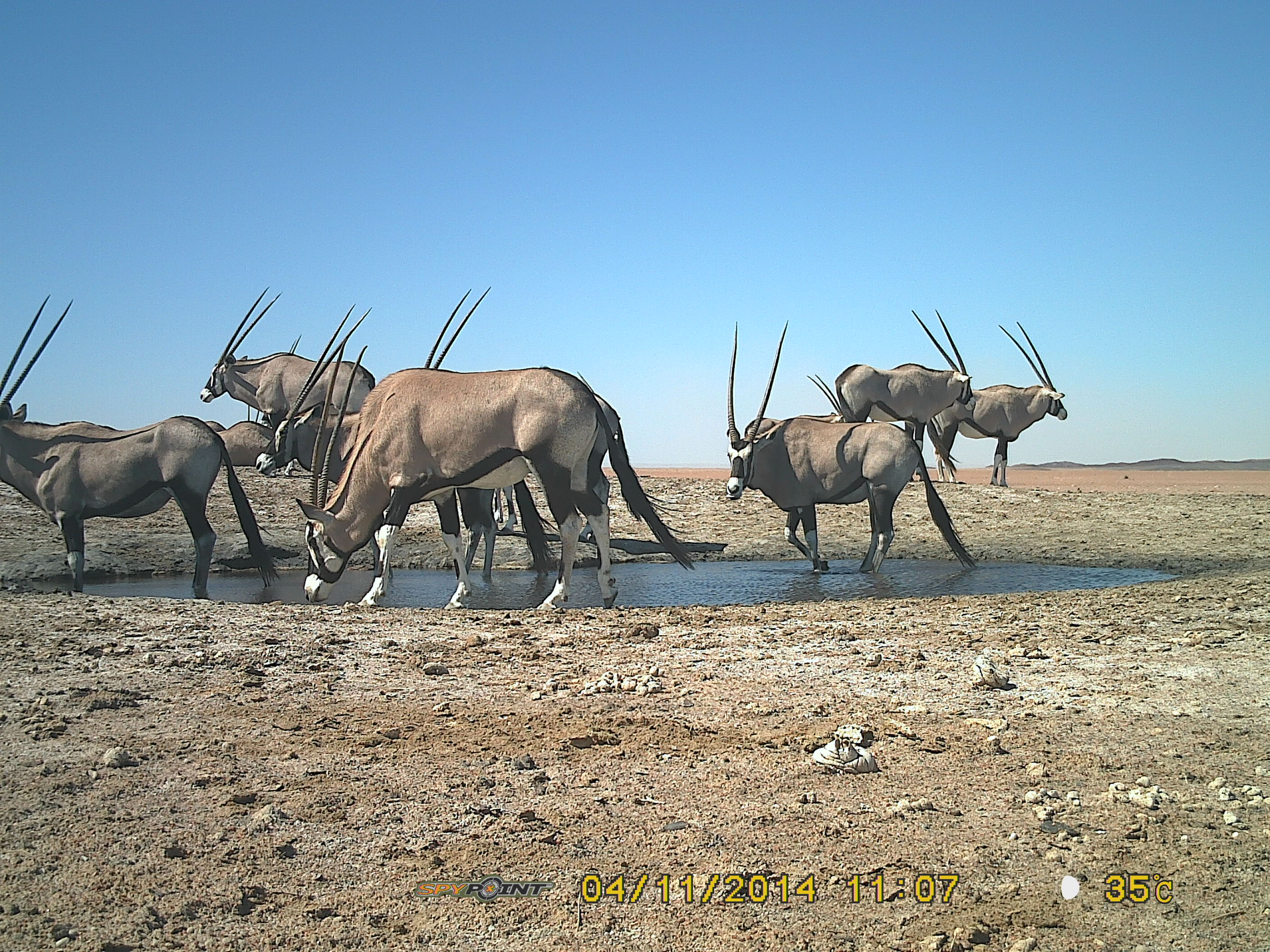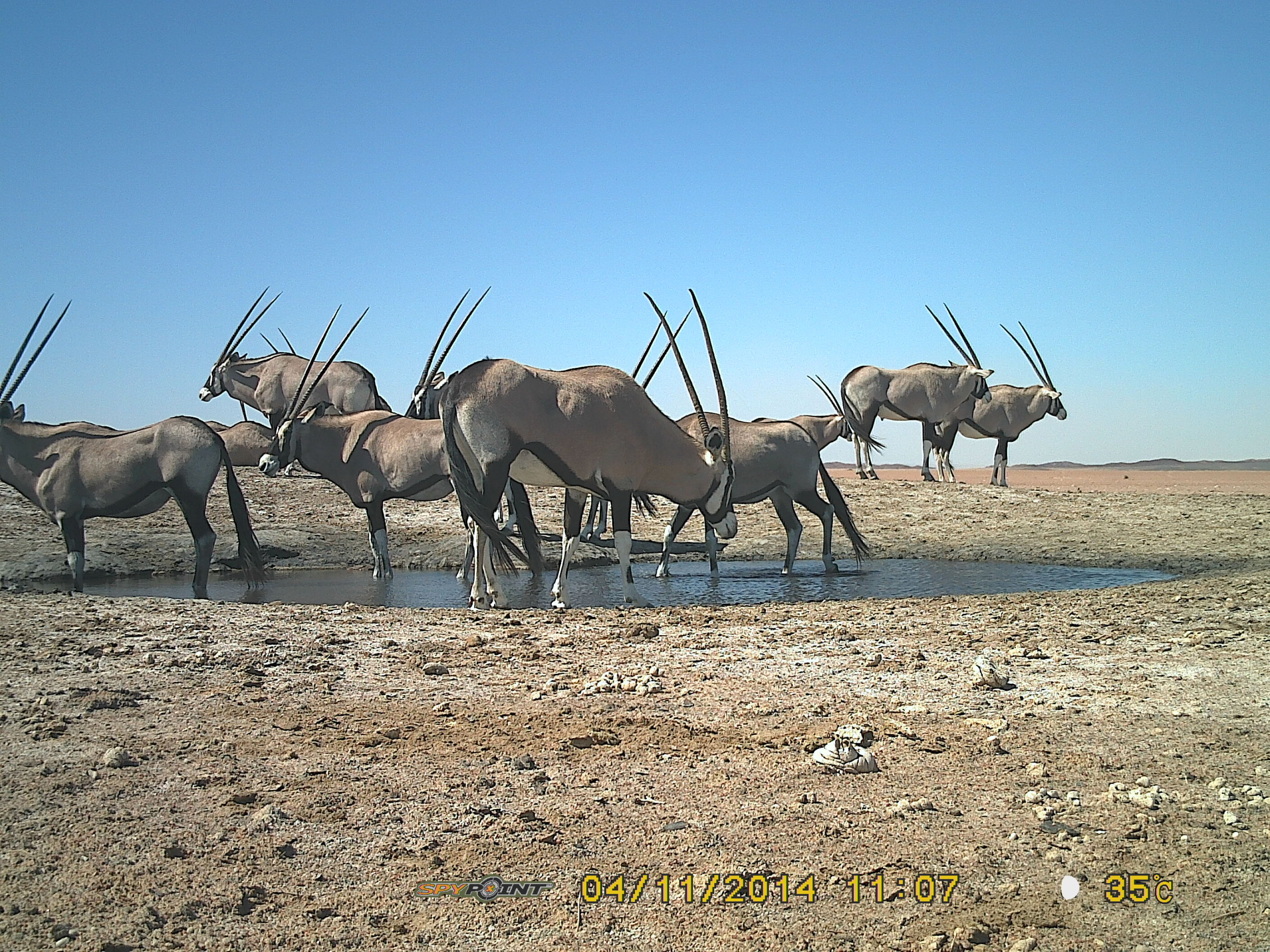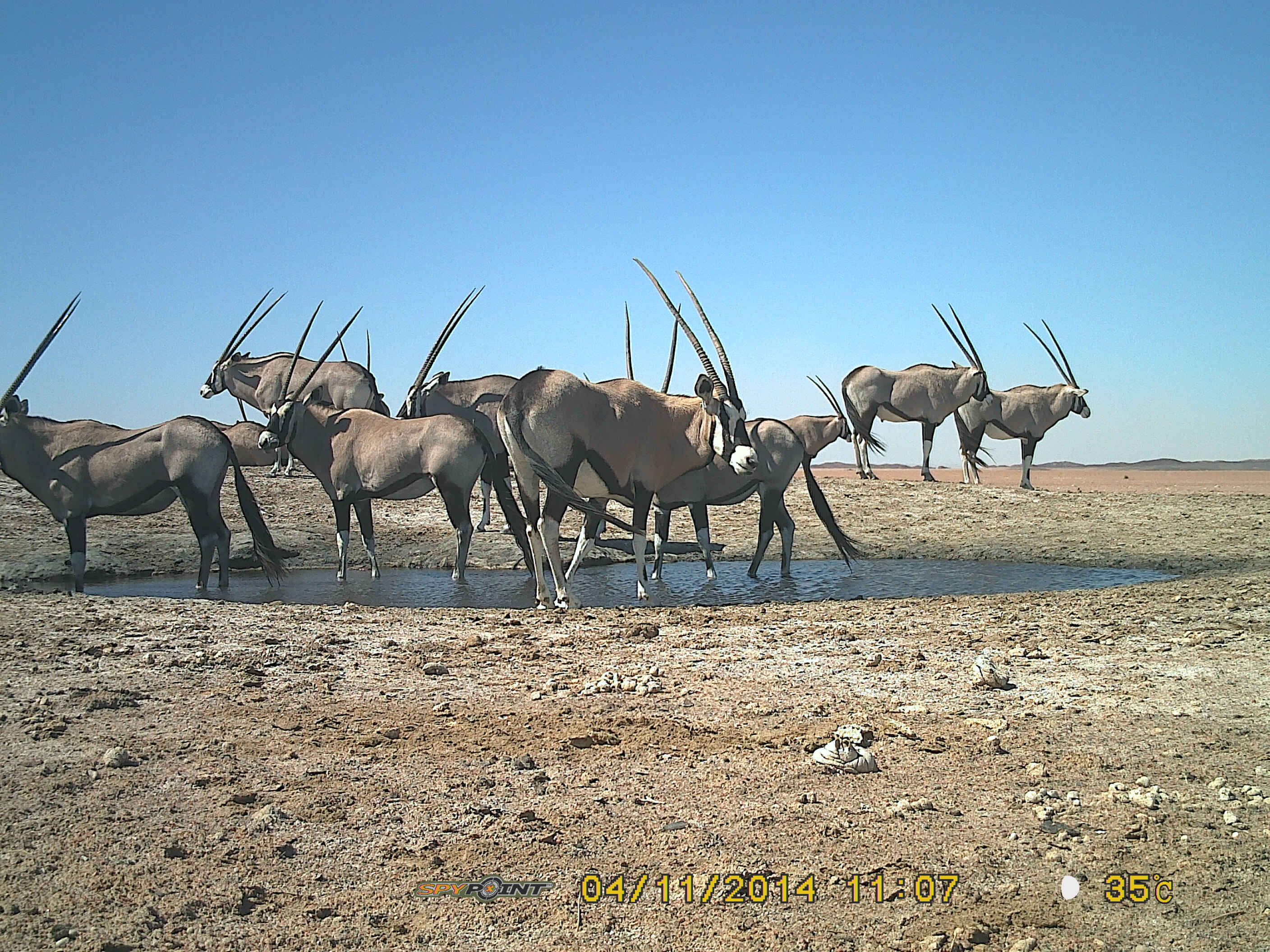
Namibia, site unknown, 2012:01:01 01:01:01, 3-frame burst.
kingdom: Animalia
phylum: Chordata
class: Mammalia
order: Artiodactyla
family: Bovidae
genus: Oryx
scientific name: Oryx gazella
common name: gemsbok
Oryx gazella (gemsbok).